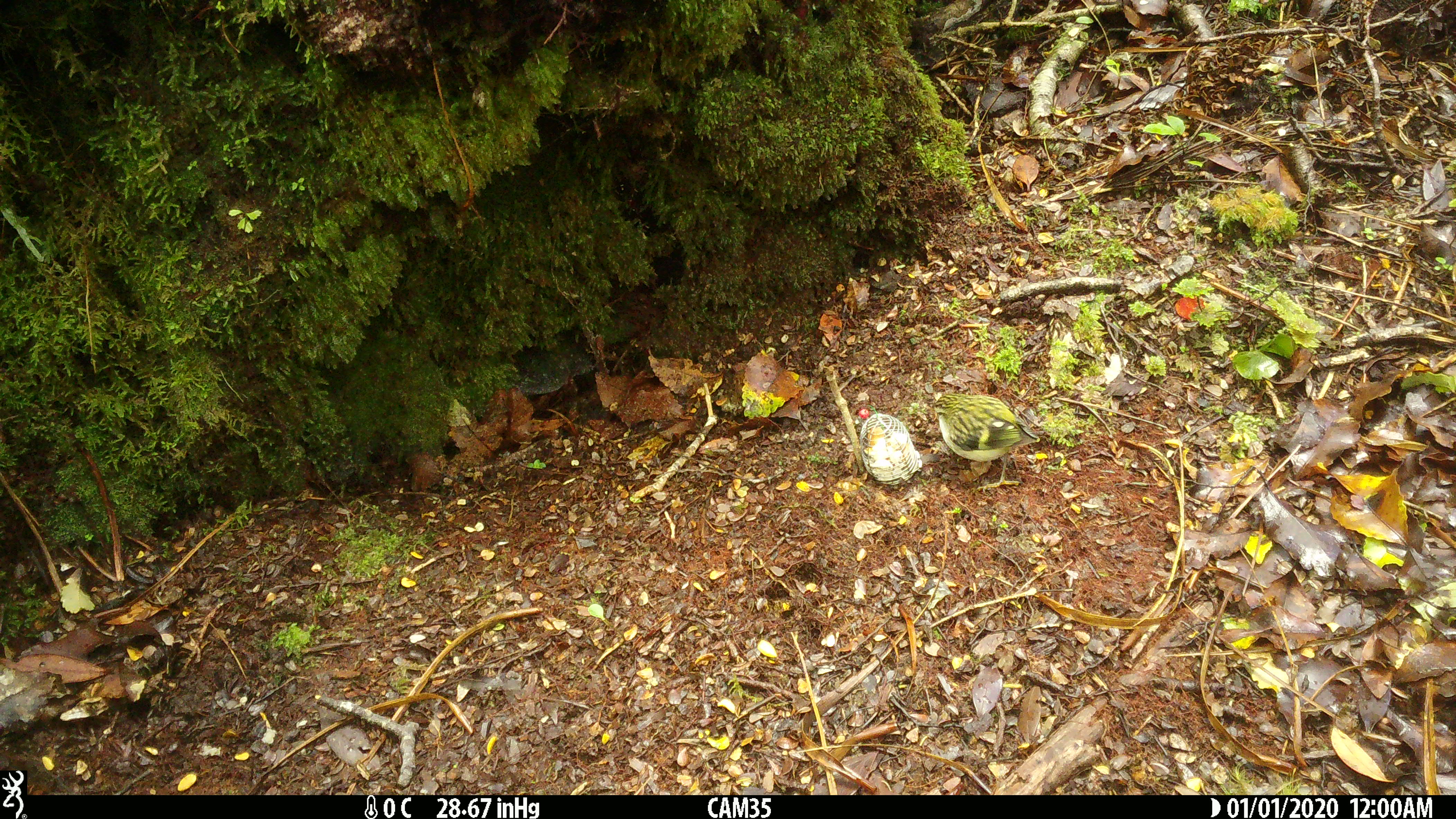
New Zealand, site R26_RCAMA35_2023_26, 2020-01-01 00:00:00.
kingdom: Animalia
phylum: Chordata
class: Aves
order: Passeriformes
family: Acanthisittidae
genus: Acanthisitta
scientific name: Acanthisitta chloris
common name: rifleman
Rifleman (Acanthisitta chloris).